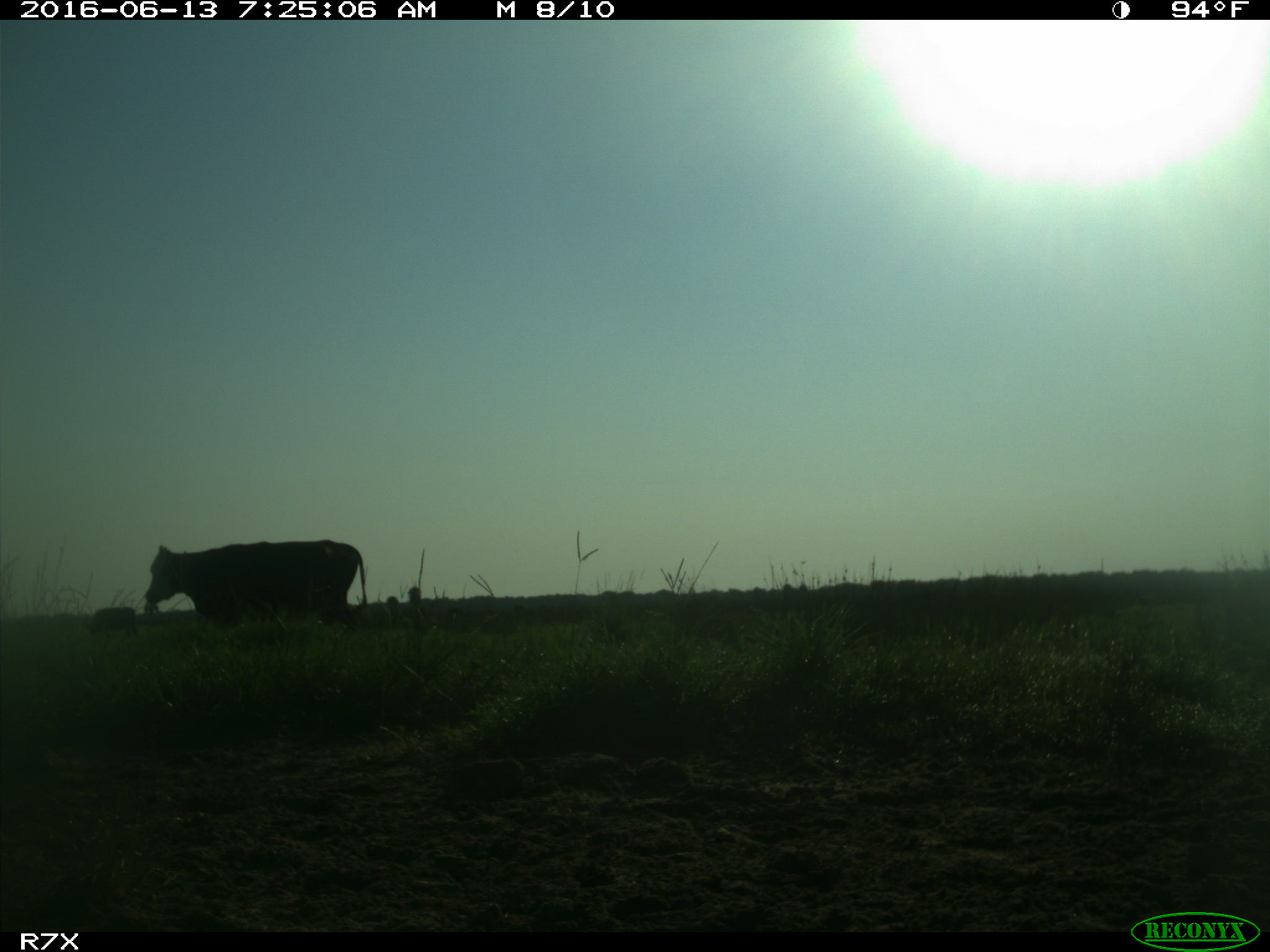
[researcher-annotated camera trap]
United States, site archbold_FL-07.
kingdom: Animalia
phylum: Chordata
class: Mammalia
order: Artiodactyla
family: Bovidae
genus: Bos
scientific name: Bos taurus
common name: domestic cow